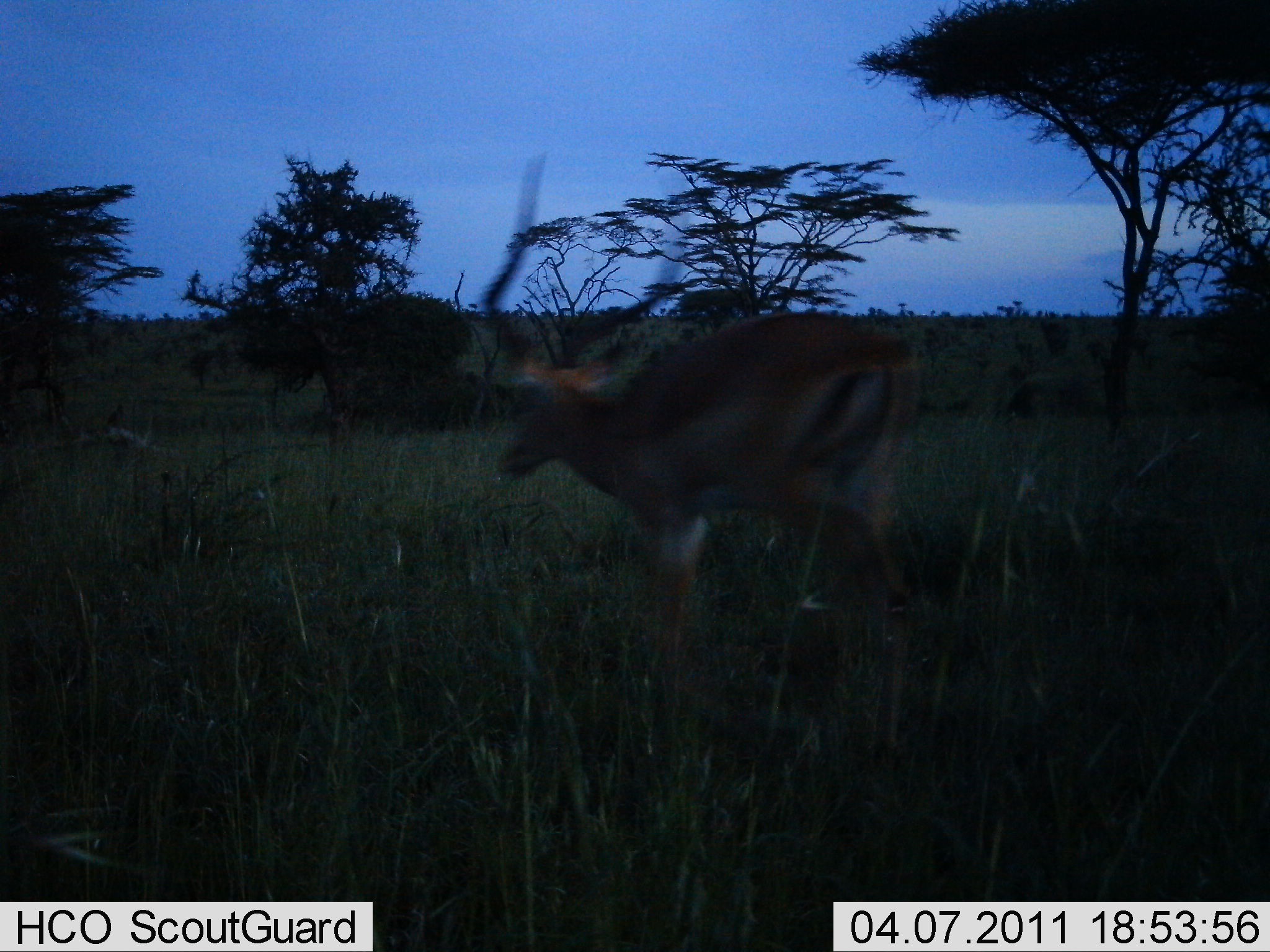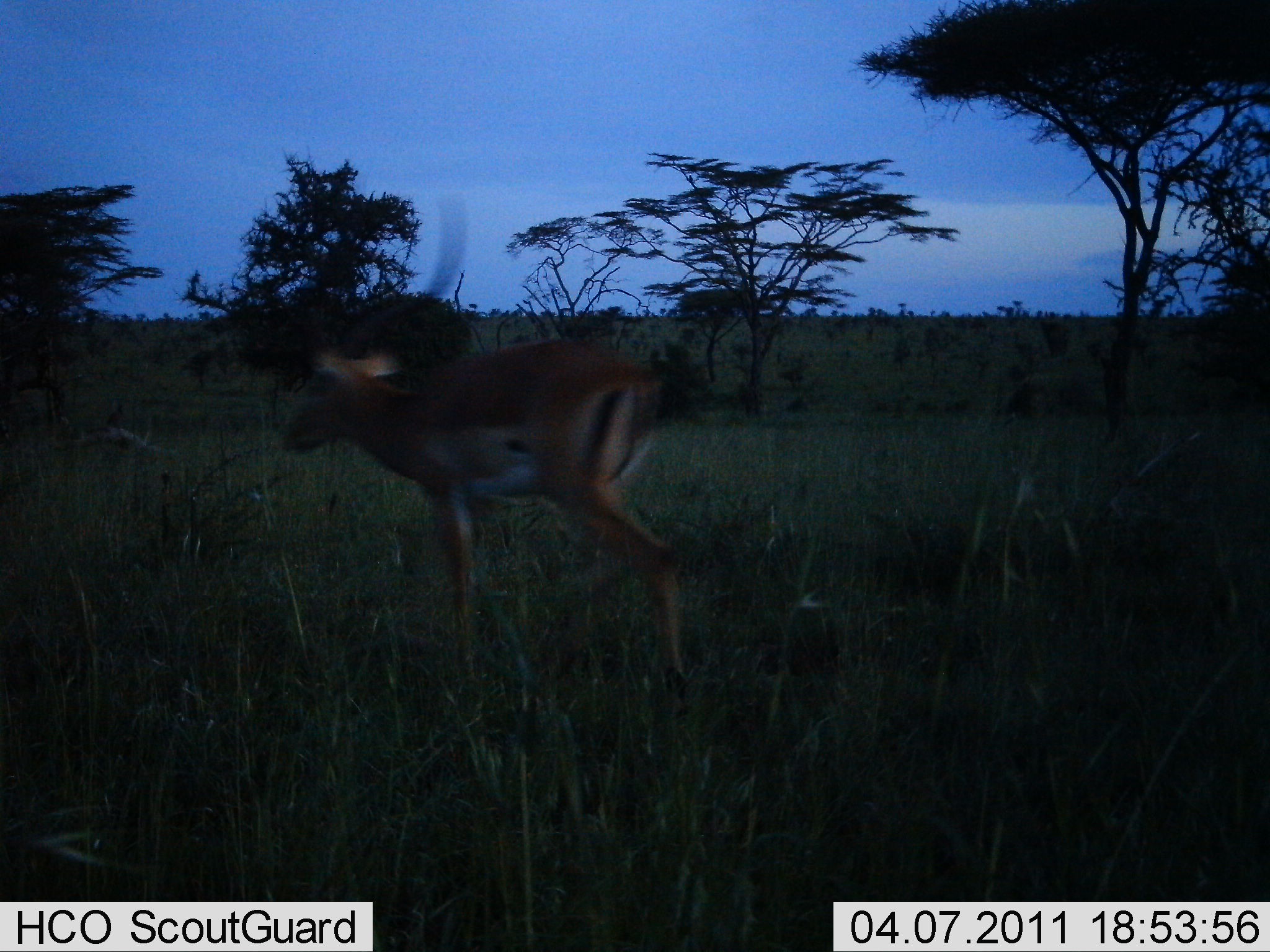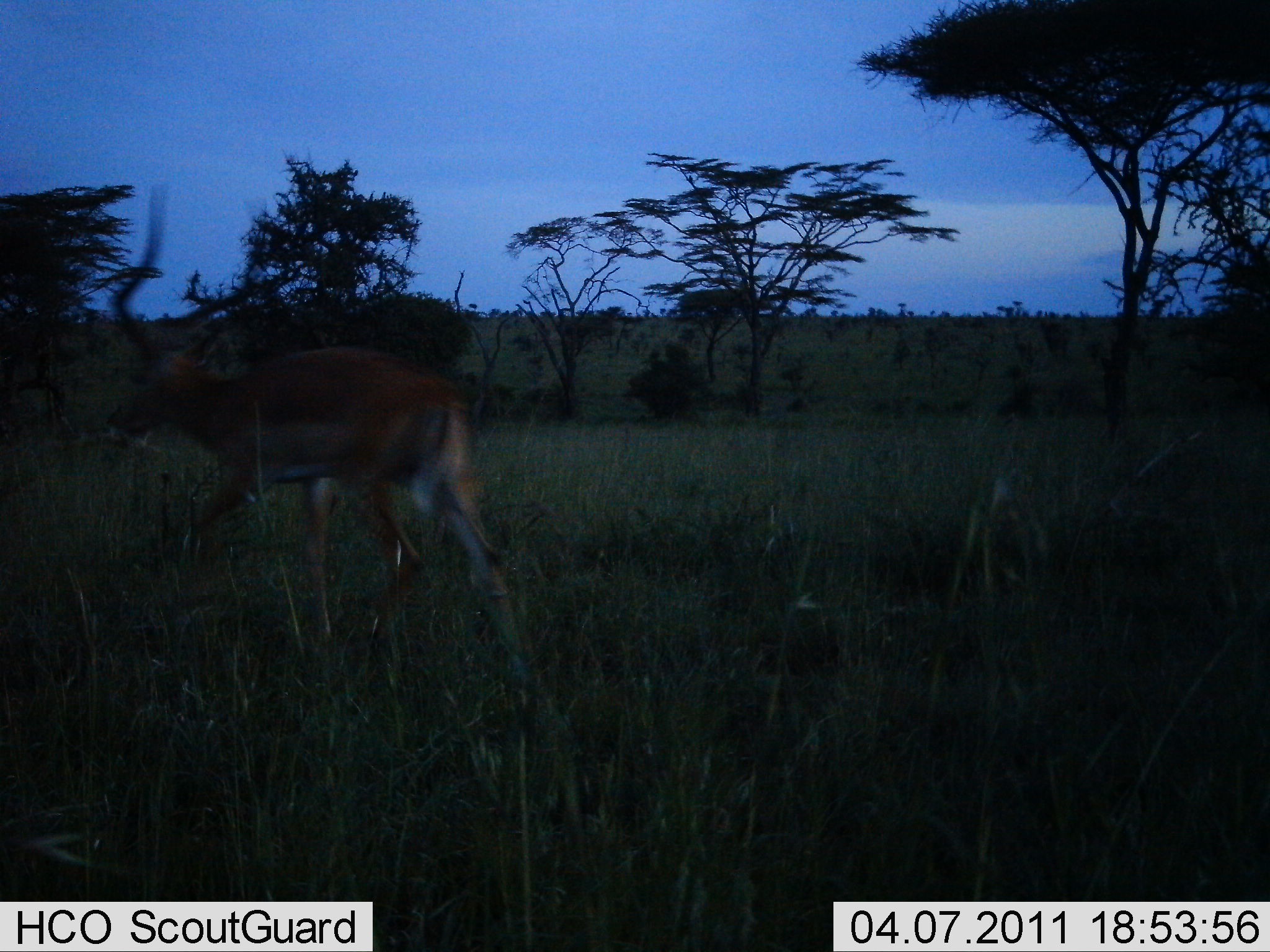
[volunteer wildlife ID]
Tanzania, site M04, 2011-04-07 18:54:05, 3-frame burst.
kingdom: Animalia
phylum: Chordata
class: Mammalia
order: Artiodactyla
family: Bovidae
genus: Aepyceros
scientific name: Aepyceros melampus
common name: impala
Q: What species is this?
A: Impala (Aepyceros melampus).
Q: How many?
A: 1.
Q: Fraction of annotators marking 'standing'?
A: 0%.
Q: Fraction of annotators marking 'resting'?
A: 0%.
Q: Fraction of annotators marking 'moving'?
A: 100%.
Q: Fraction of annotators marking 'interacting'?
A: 0%.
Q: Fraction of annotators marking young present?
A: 0%.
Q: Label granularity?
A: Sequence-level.